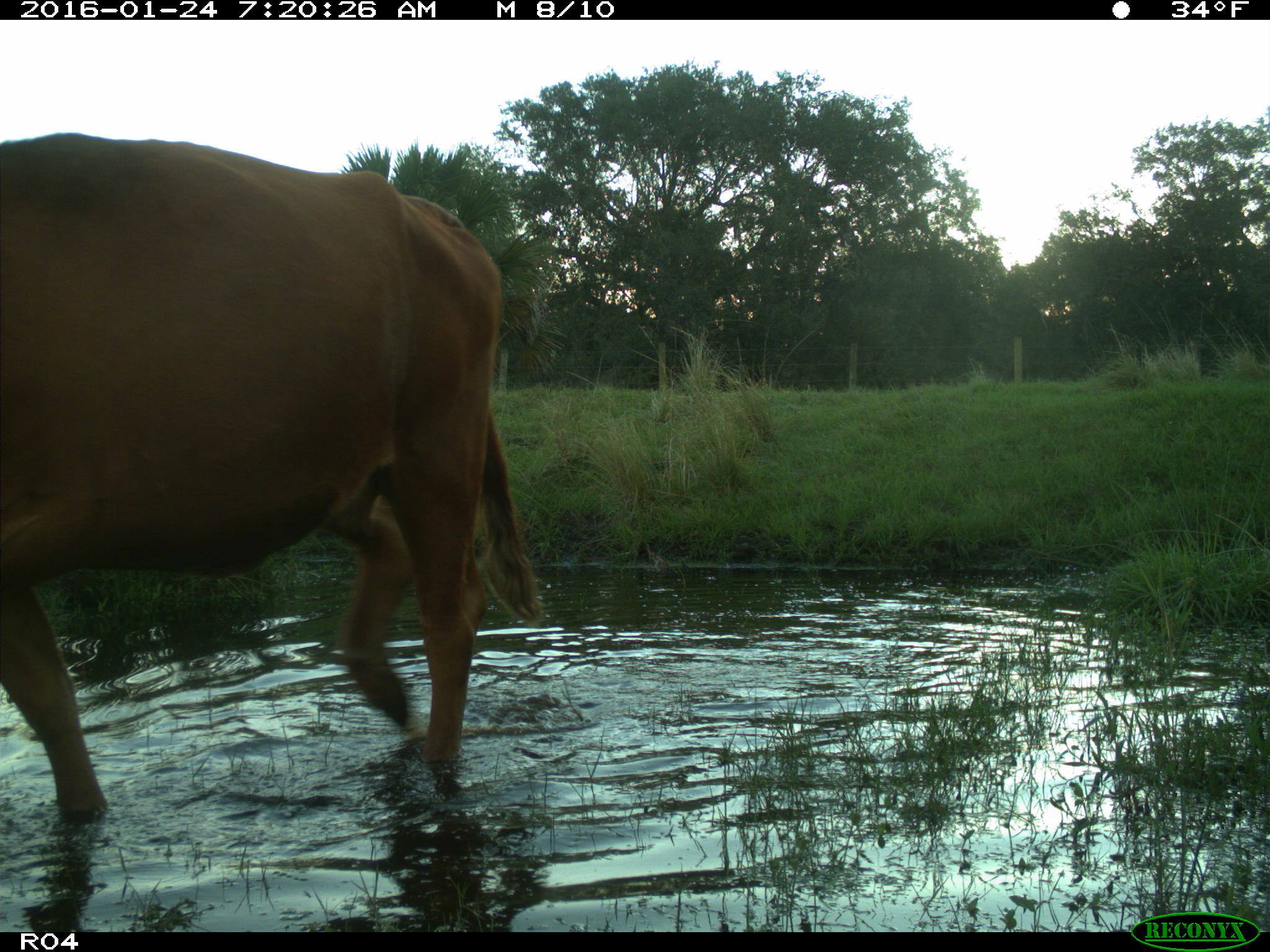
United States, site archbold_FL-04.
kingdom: Animalia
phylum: Chordata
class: Mammalia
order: Artiodactyla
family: Bovidae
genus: Bos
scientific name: Bos taurus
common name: domestic cow